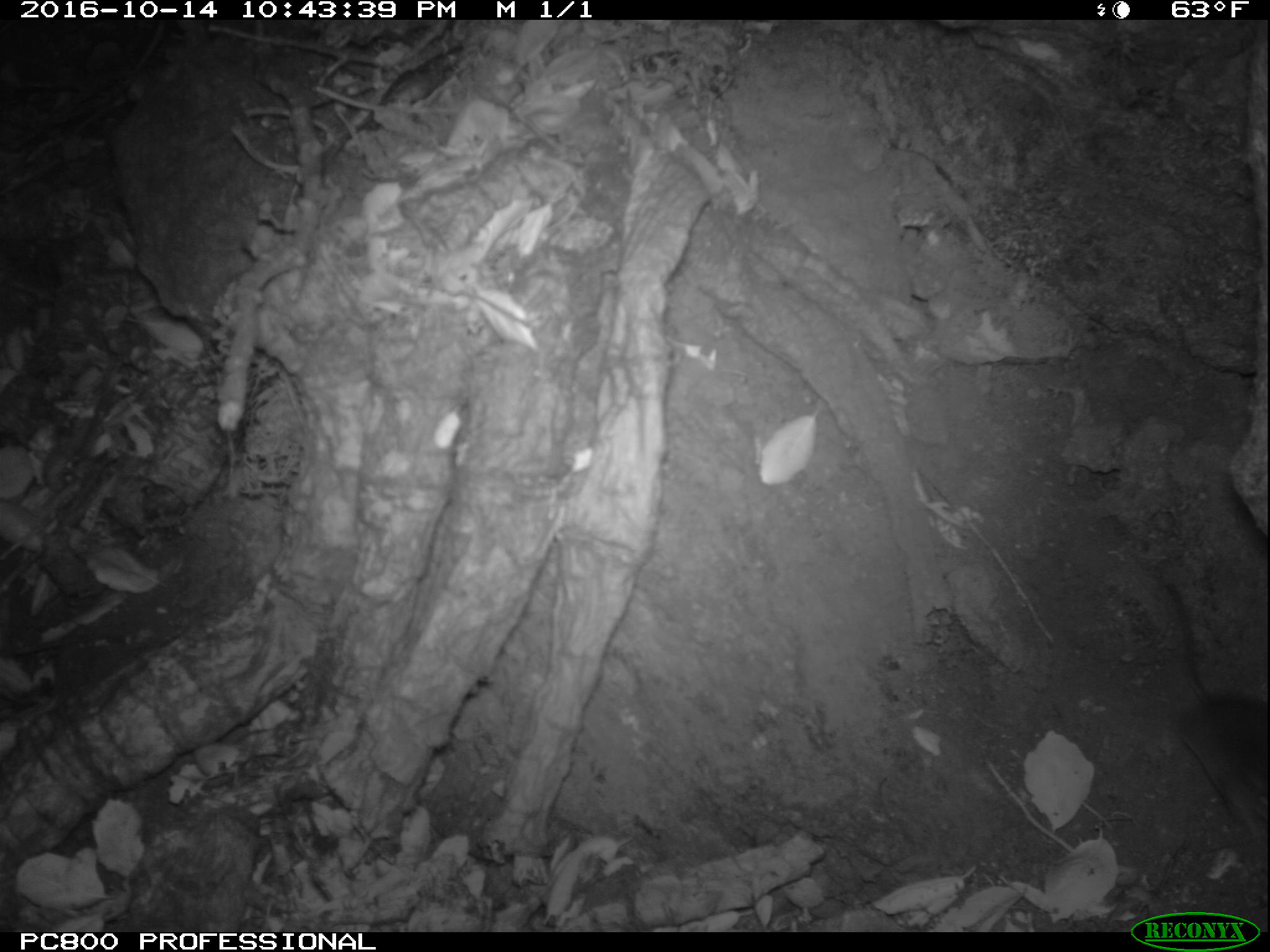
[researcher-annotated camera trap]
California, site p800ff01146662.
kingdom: Animalia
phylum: Chordata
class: Mammalia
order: Rodentia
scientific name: Rodentia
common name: rodent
Rodent (Rodentia).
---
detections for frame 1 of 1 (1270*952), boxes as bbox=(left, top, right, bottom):
rodent: bbox=(1153, 583, 1269, 865)